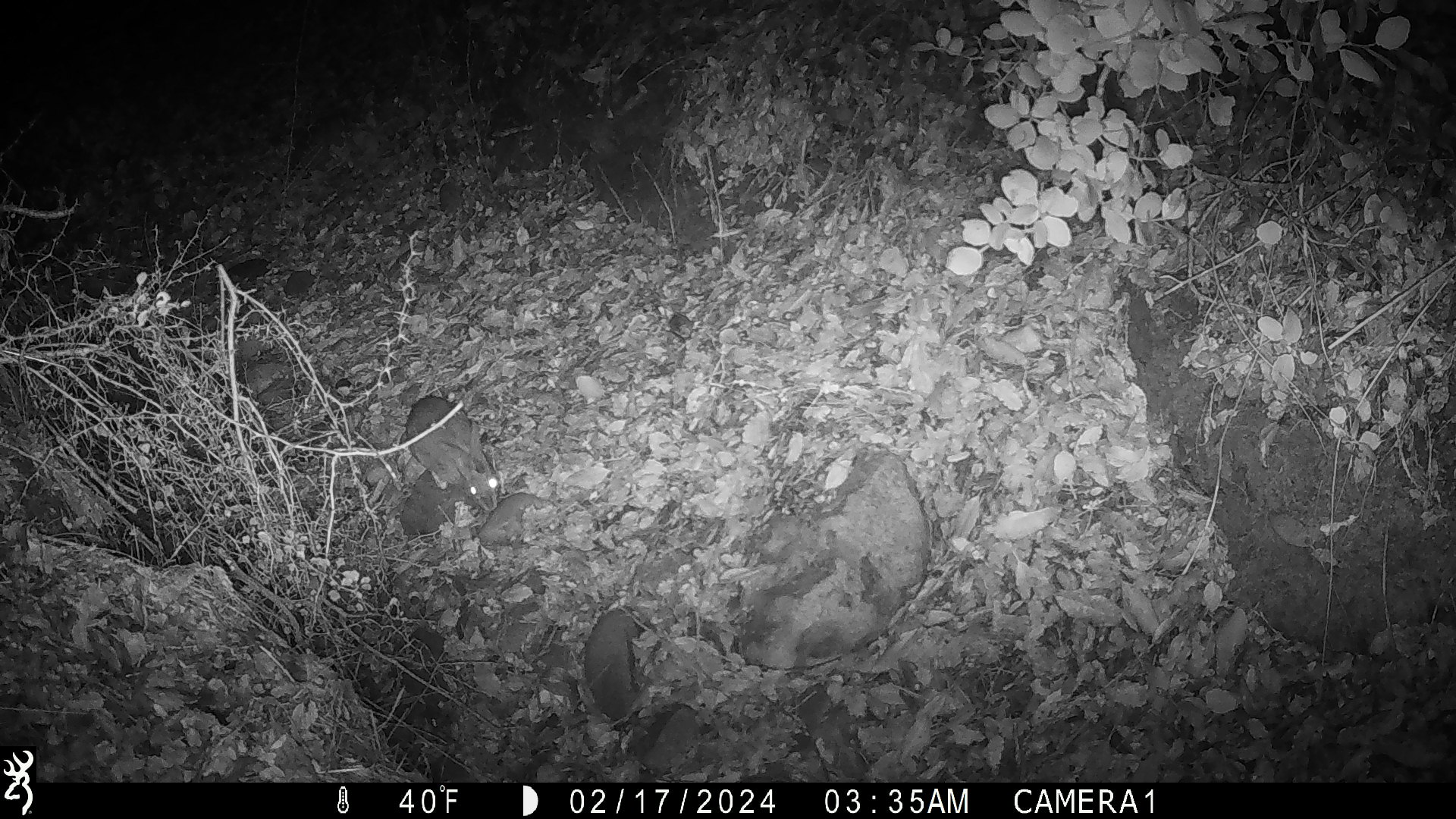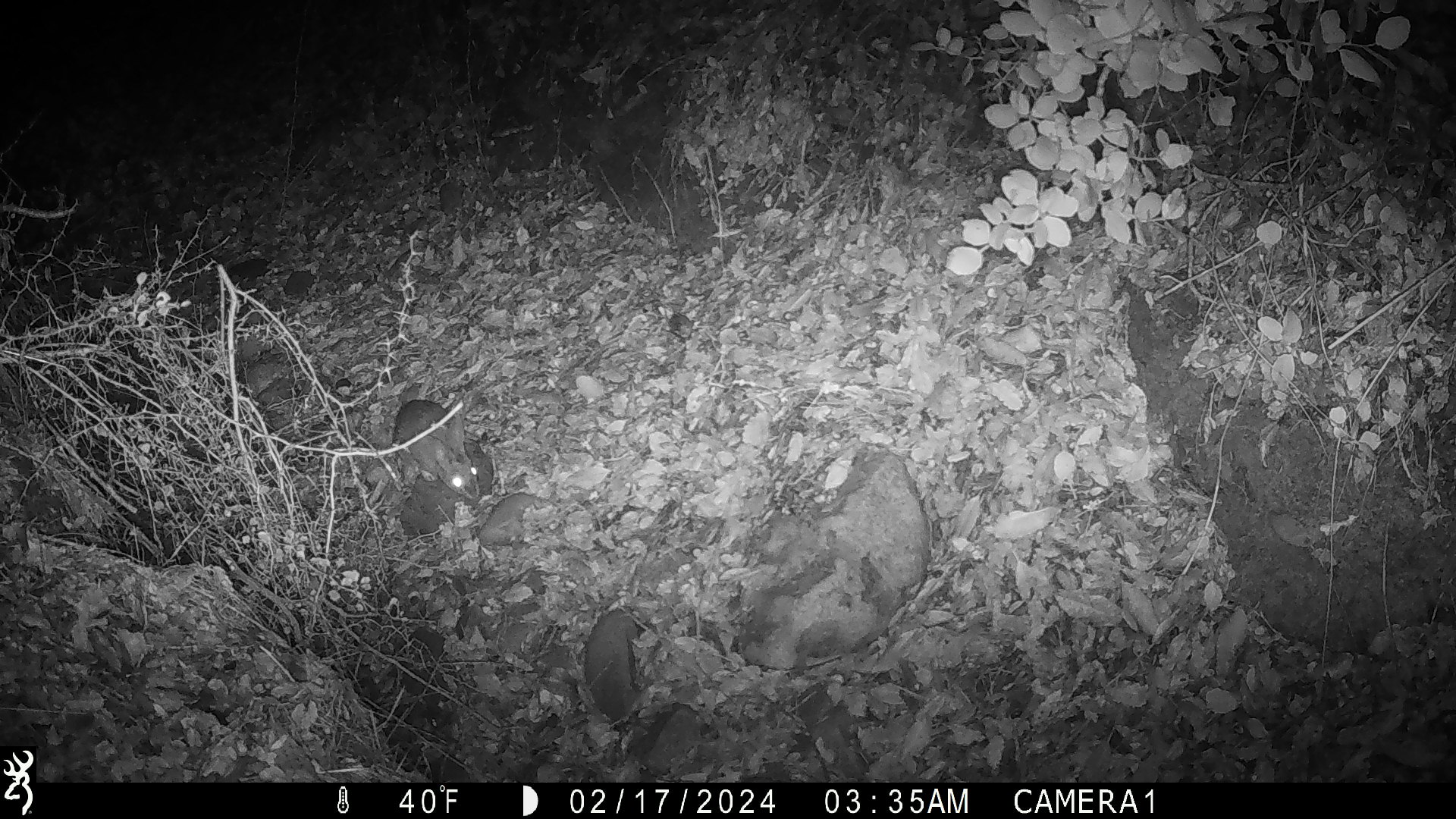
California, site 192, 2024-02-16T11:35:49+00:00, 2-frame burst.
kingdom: Animalia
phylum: Chordata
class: Mammalia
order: Lagomorpha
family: Leporidae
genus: Sylvilagus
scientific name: Sylvilagus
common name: cottontail rabbit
Cottontail rabbit (Sylvilagus).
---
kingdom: Animalia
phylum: Chordata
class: Mammalia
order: Rodentia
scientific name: Rodentia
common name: mouse or rat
Mouse or rat (Rodentia).